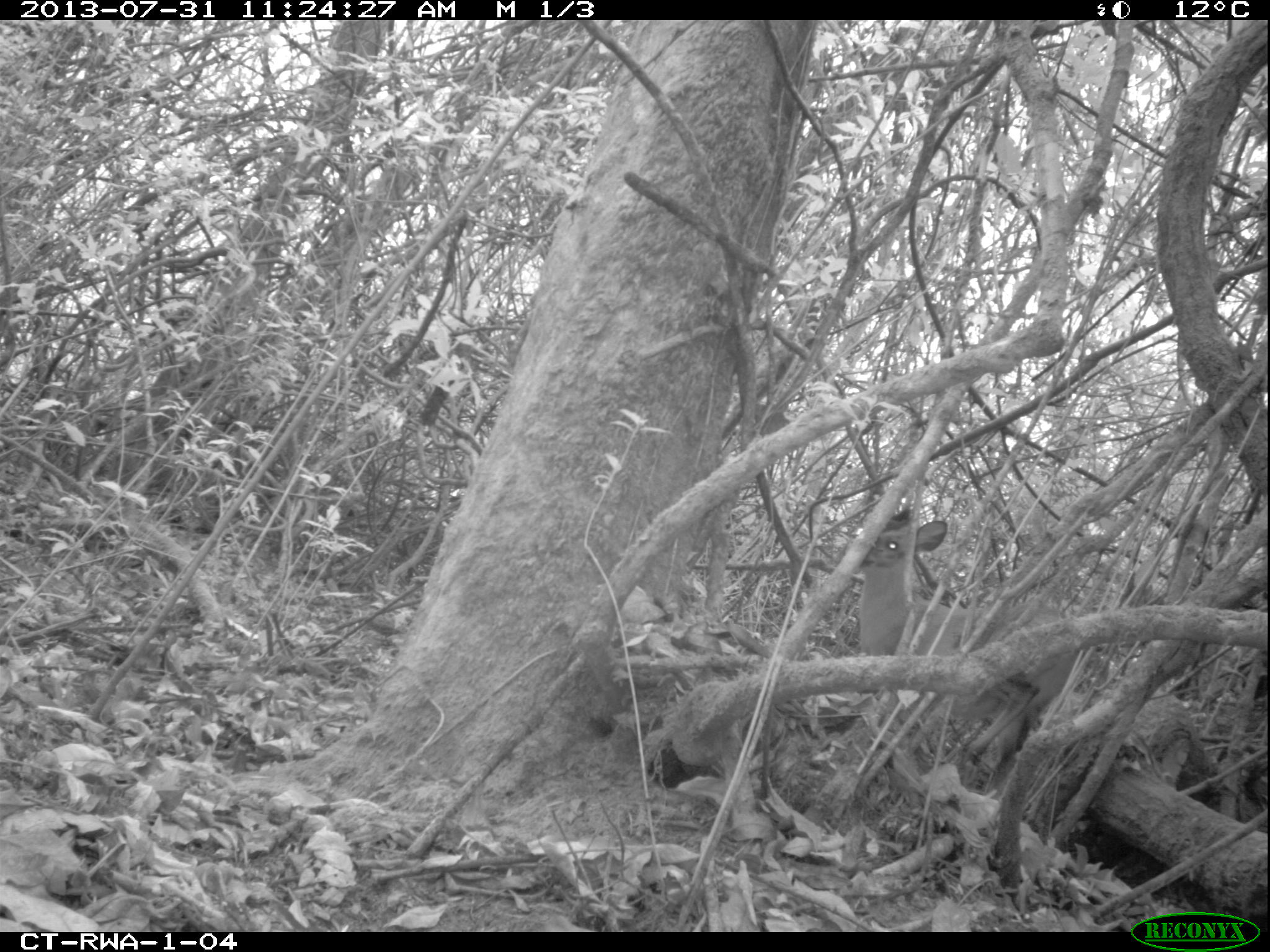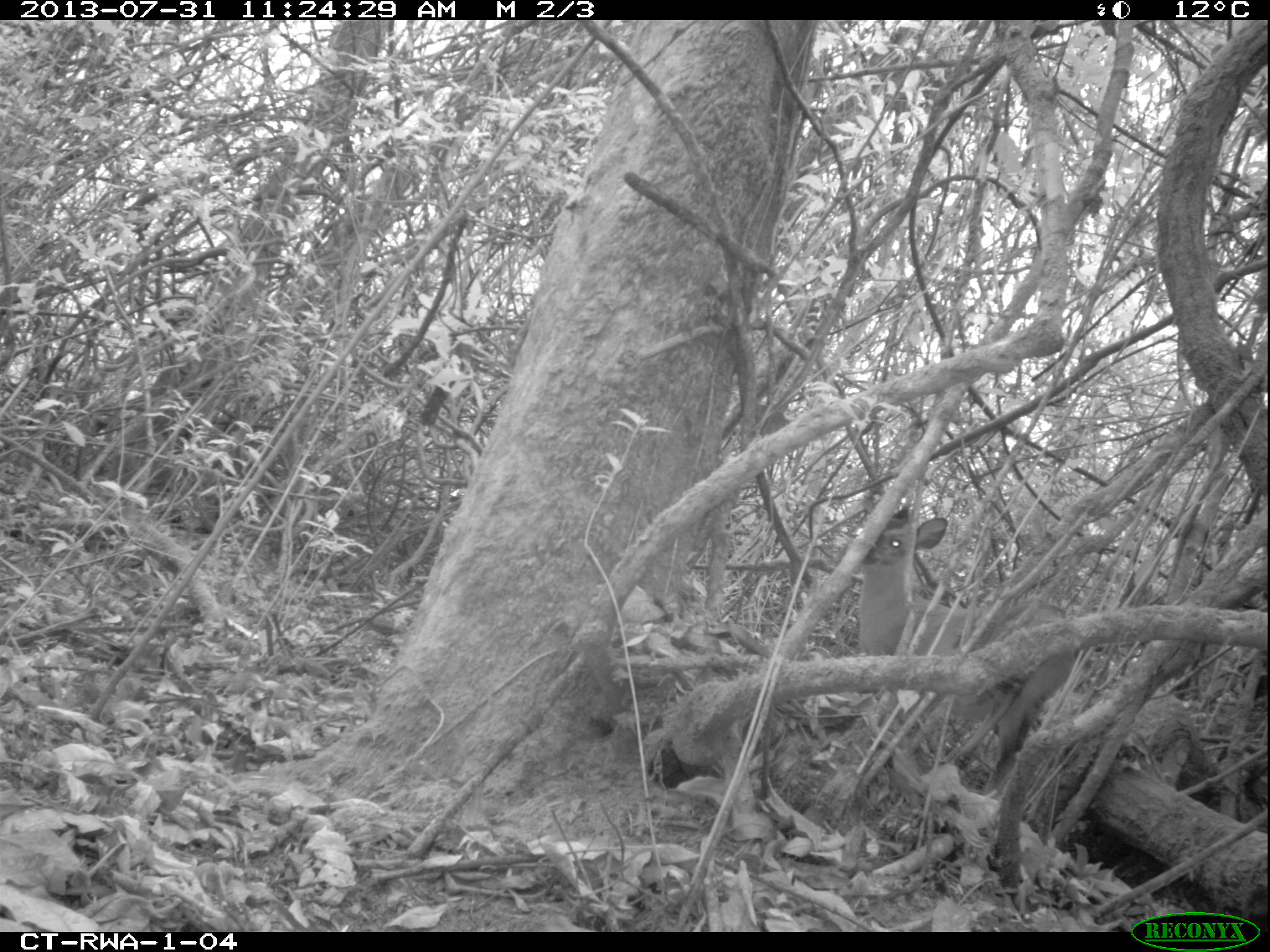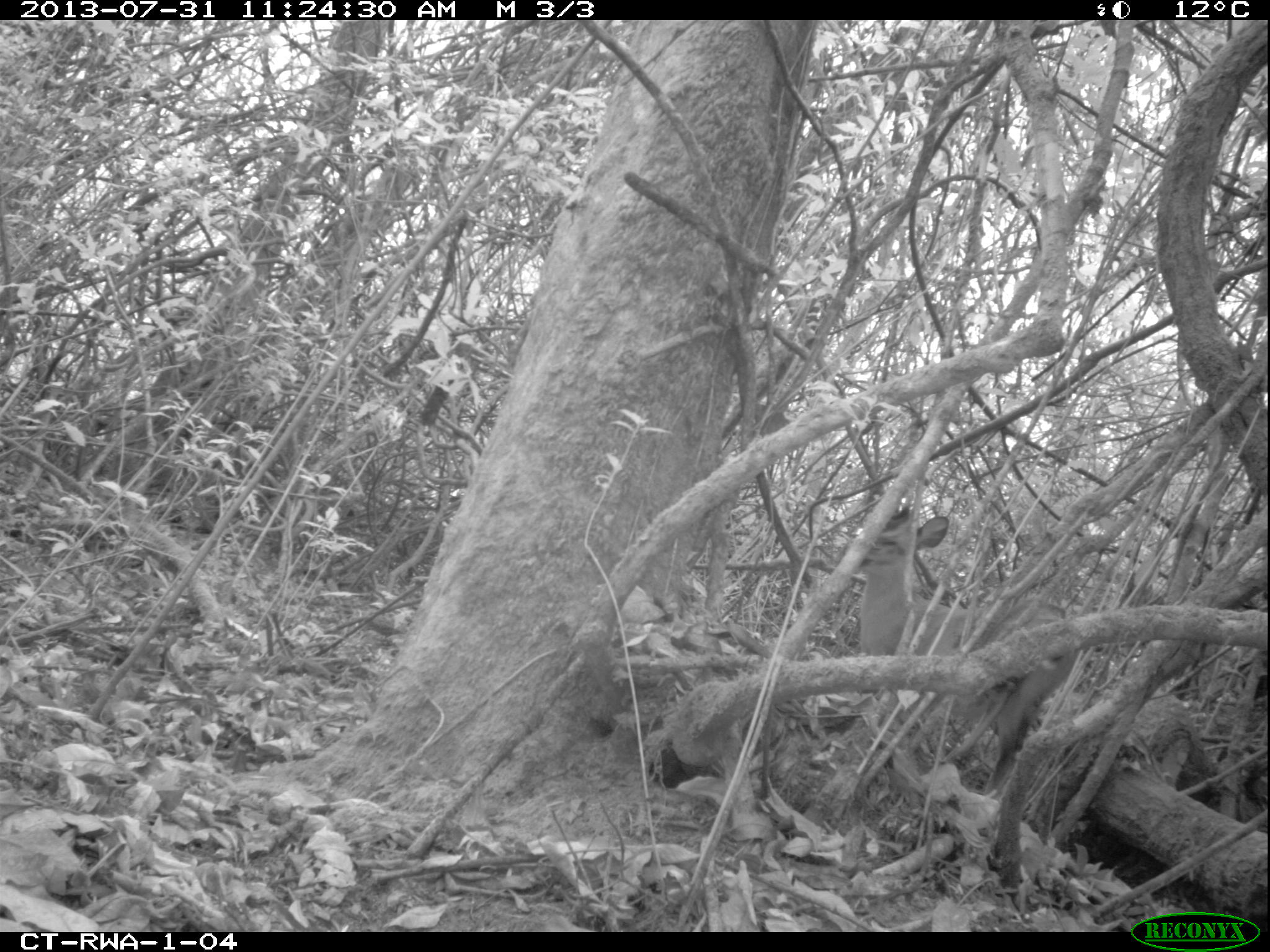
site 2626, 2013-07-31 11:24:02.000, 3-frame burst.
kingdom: Animalia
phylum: Chordata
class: Mammalia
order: Artiodactyla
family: Bovidae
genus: Cephalophus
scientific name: Cephalophus nigrifrons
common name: black-fronted duiker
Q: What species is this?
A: Cephalophus nigrifrons (black-fronted duiker).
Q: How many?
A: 1.